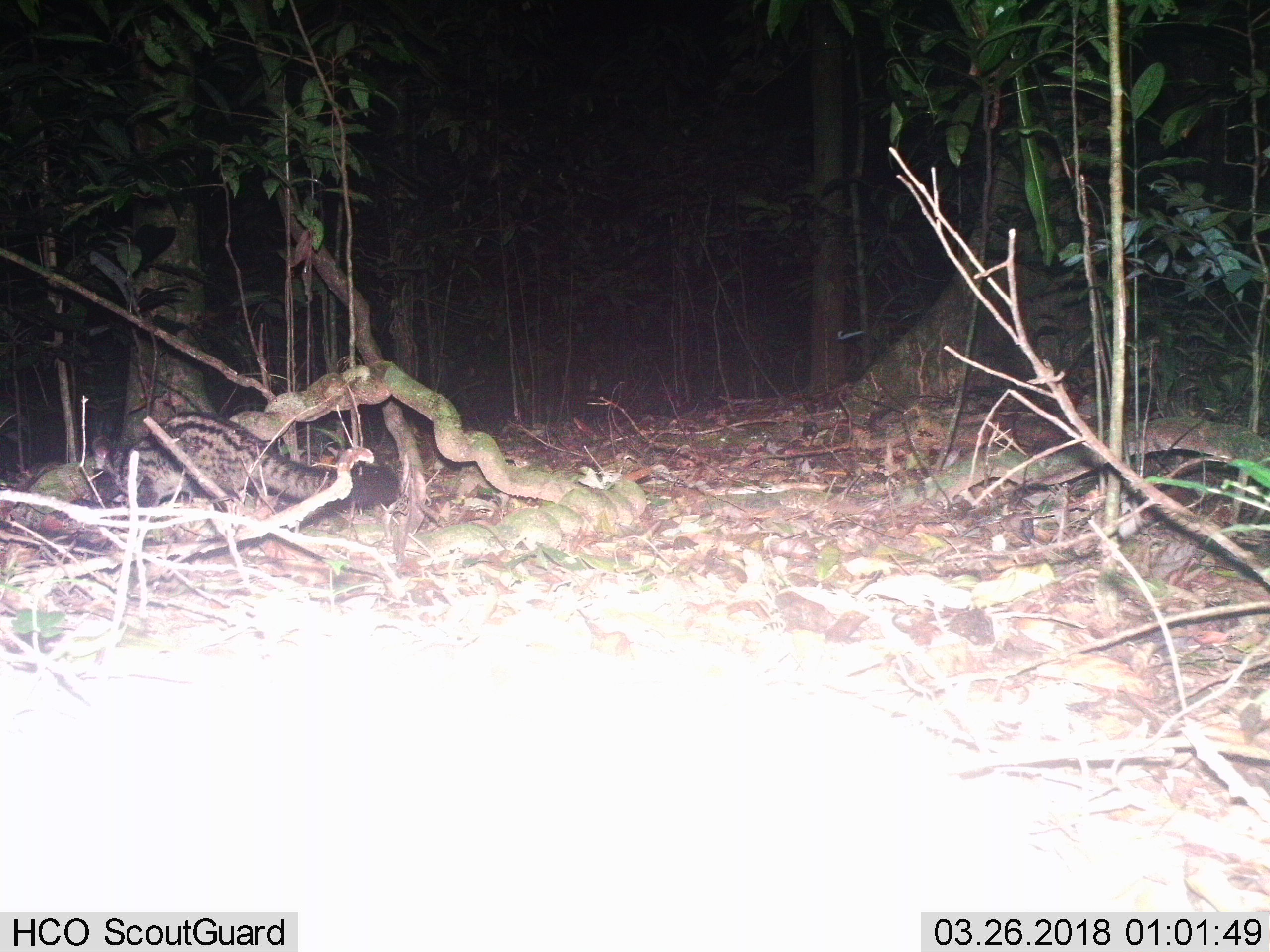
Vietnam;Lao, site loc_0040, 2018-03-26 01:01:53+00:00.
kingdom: Animalia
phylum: Chordata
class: Mammalia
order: Carnivora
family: Viverridae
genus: Paradoxurus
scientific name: Paradoxurus hermaphroditus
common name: common palm civet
Common palm civet (Paradoxurus hermaphroditus). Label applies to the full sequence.